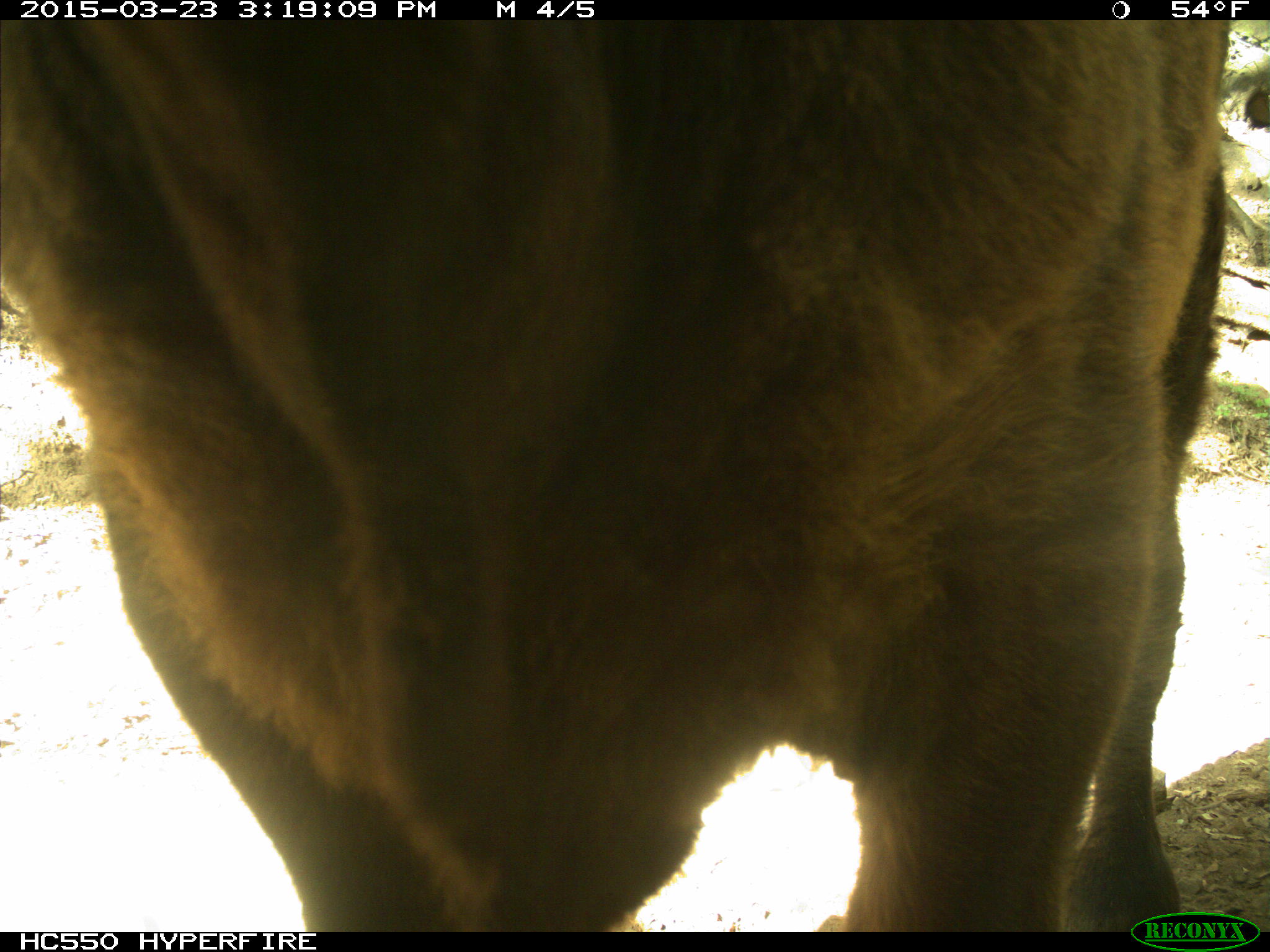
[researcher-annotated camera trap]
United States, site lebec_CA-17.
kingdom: Animalia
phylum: Chordata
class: Mammalia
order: Artiodactyla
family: Bovidae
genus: Bos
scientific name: Bos taurus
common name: domestic cow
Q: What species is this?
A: Bos taurus (domestic cow).